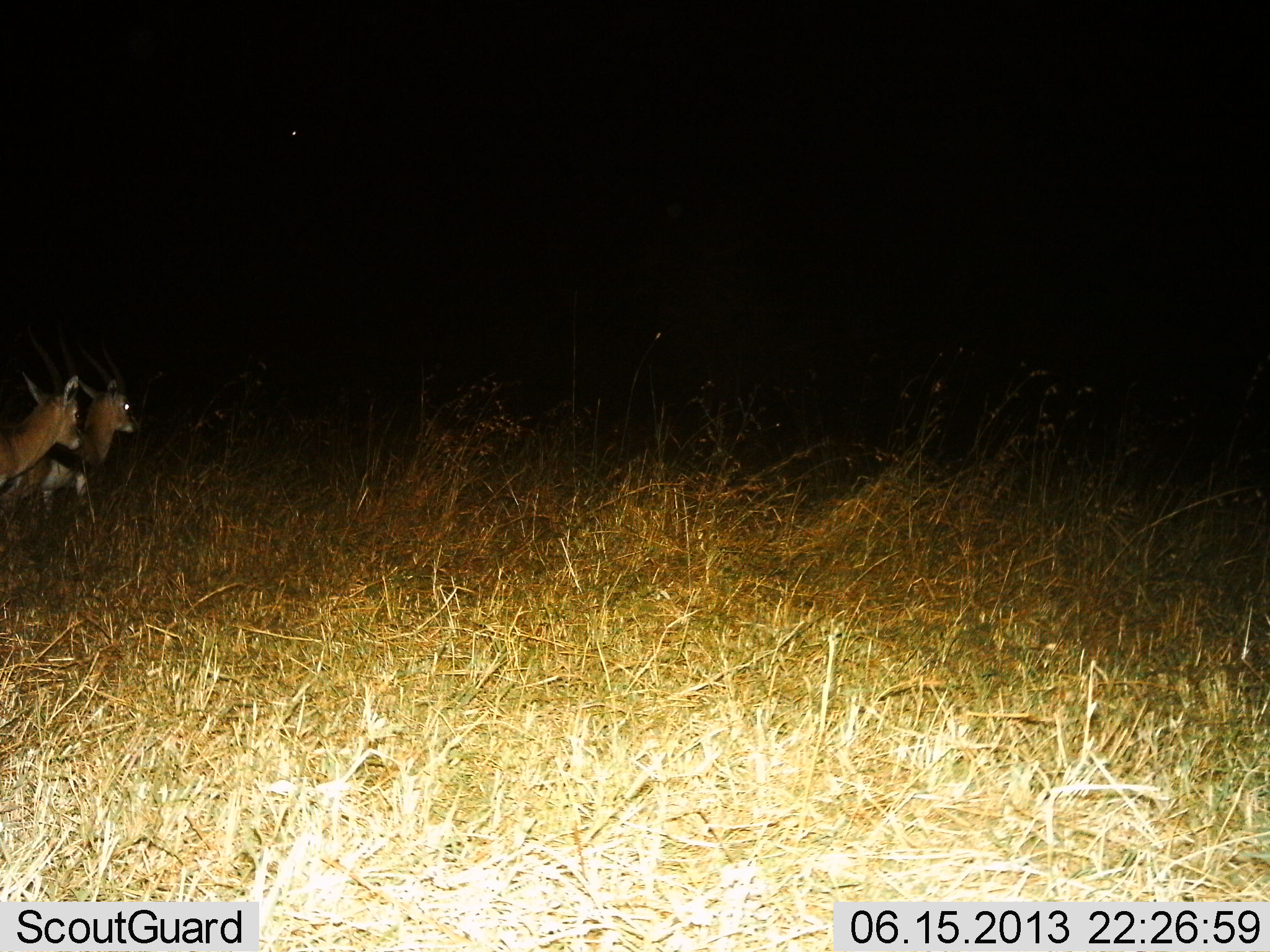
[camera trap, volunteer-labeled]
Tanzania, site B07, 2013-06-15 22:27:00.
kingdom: Animalia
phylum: Chordata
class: Mammalia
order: Artiodactyla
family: Bovidae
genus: Eudorcas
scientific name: Eudorcas thomsonii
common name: thomson's gazelle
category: gazellethomsons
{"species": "gazellethomsons (thomson's gazelle) (Eudorcas thomsonii)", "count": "2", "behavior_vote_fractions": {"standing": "62%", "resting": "0%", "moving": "38%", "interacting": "0%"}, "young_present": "0%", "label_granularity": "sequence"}